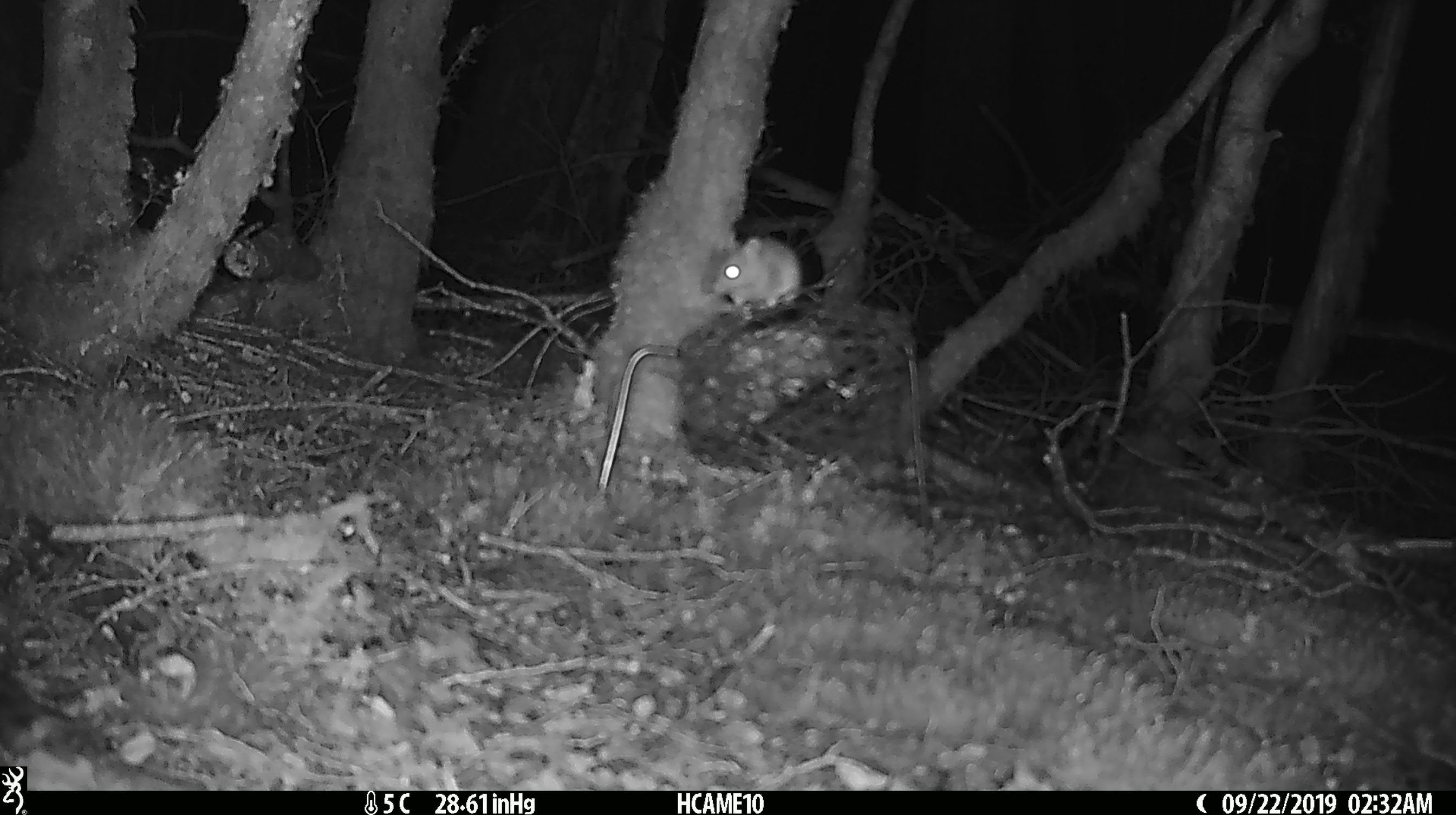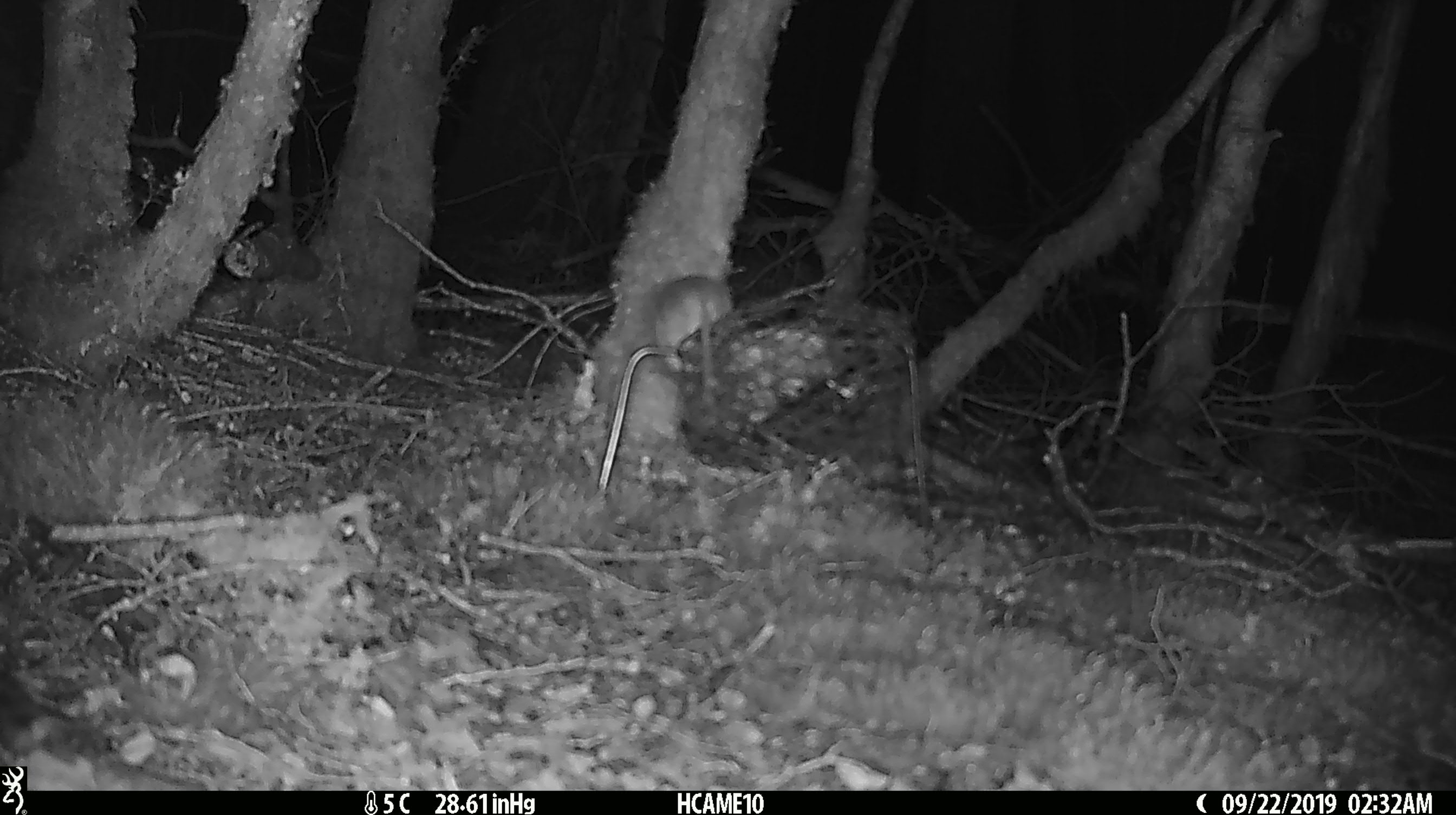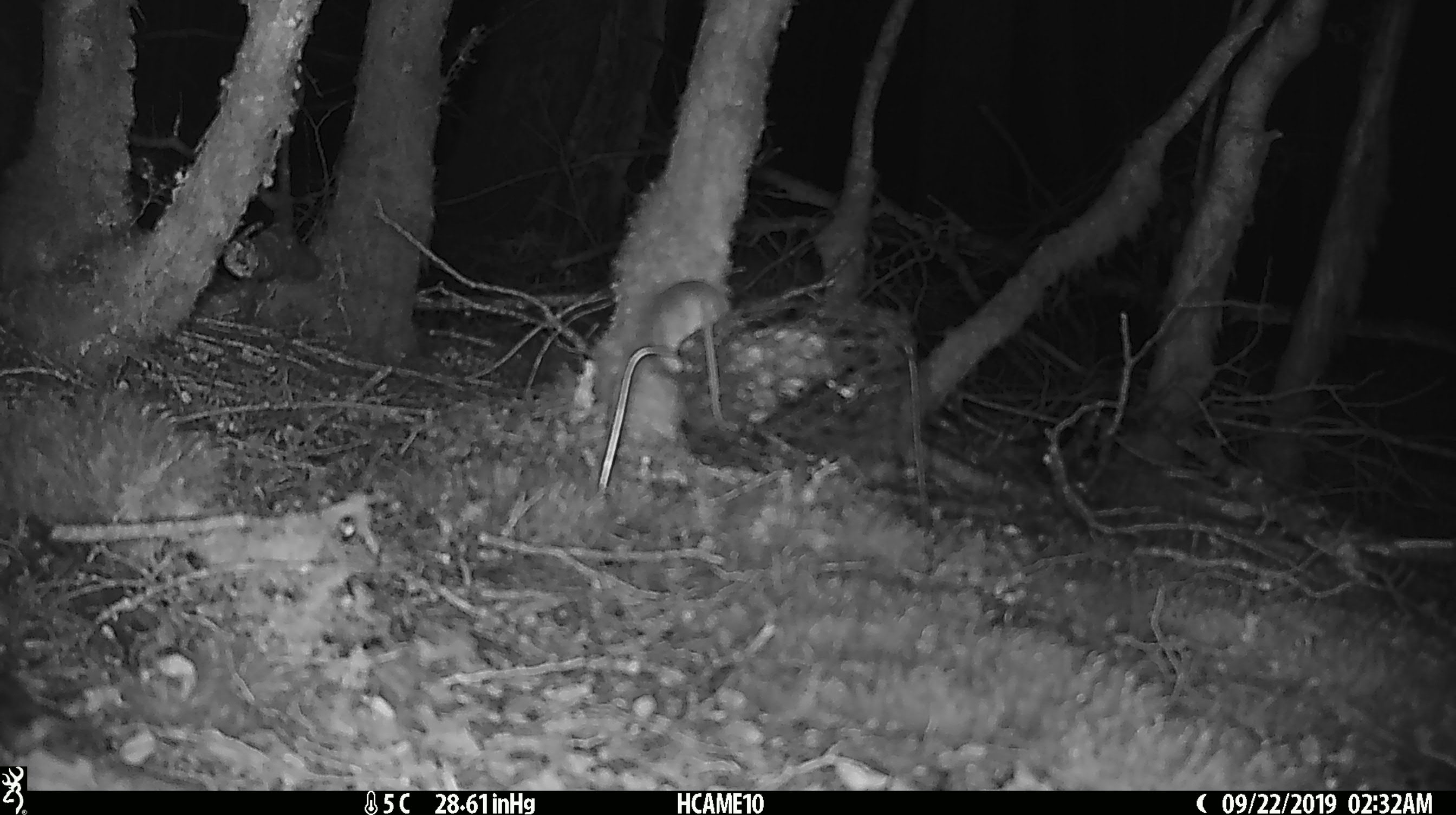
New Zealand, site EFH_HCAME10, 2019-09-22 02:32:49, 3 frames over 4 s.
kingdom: Animalia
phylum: Chordata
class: Mammalia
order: Rodentia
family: Muridae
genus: Mus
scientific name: Mus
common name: mouse